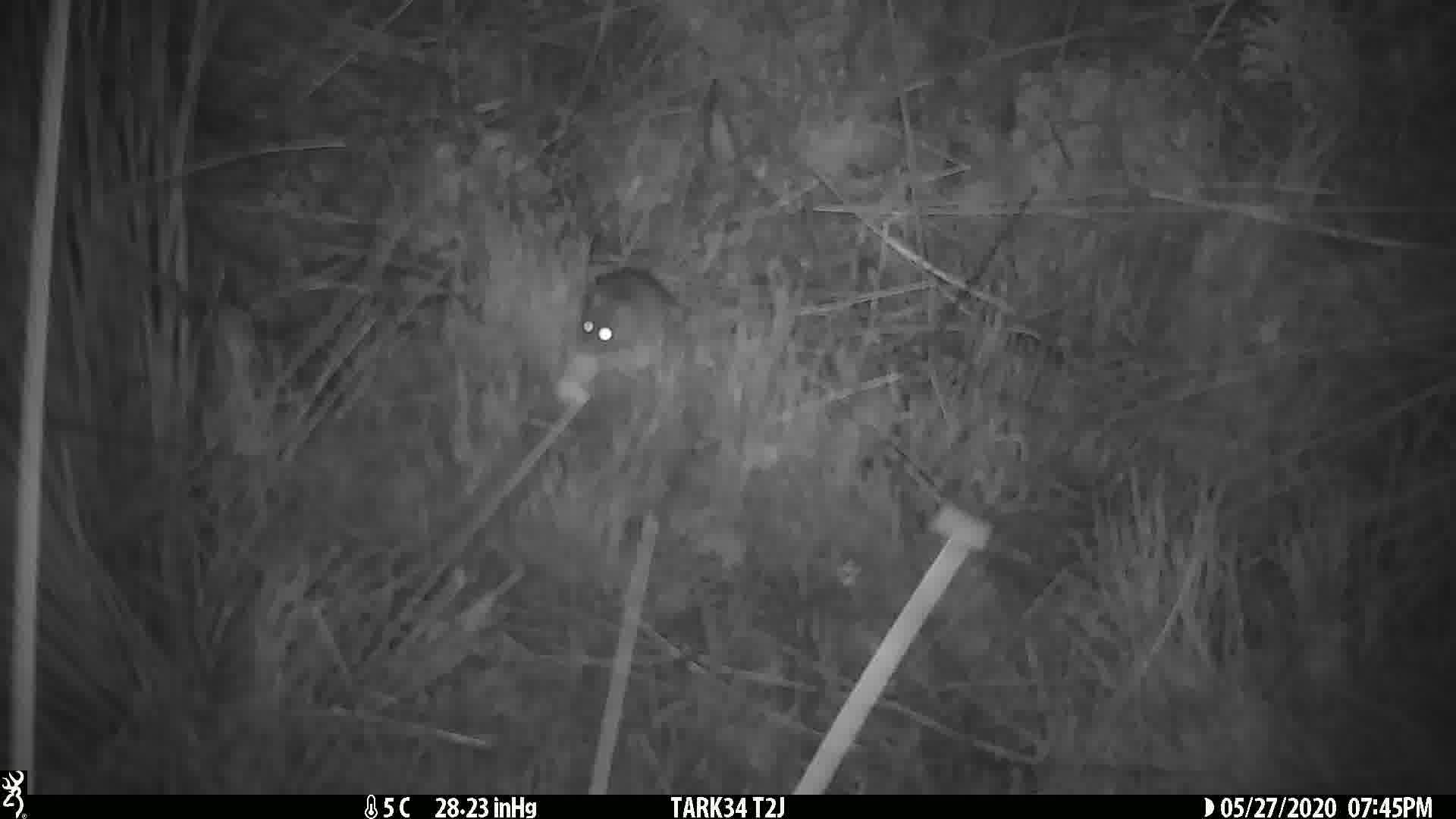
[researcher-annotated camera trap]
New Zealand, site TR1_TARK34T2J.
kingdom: Animalia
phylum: Chordata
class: Mammalia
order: Rodentia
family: Muridae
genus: Mus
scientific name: Mus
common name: mouse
Mouse (Mus).